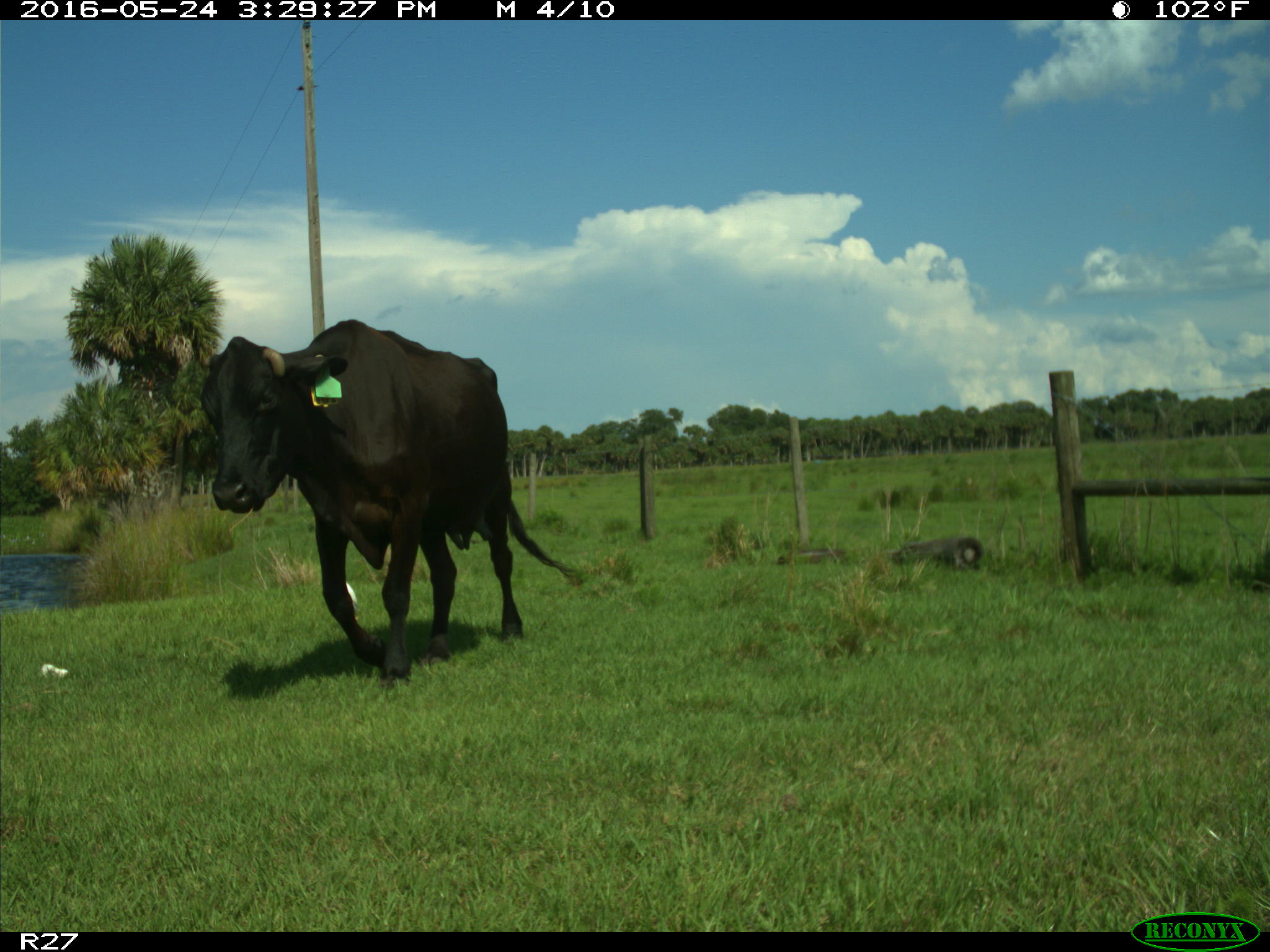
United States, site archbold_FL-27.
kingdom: Animalia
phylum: Chordata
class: Mammalia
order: Artiodactyla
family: Bovidae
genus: Bos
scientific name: Bos taurus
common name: domestic cow